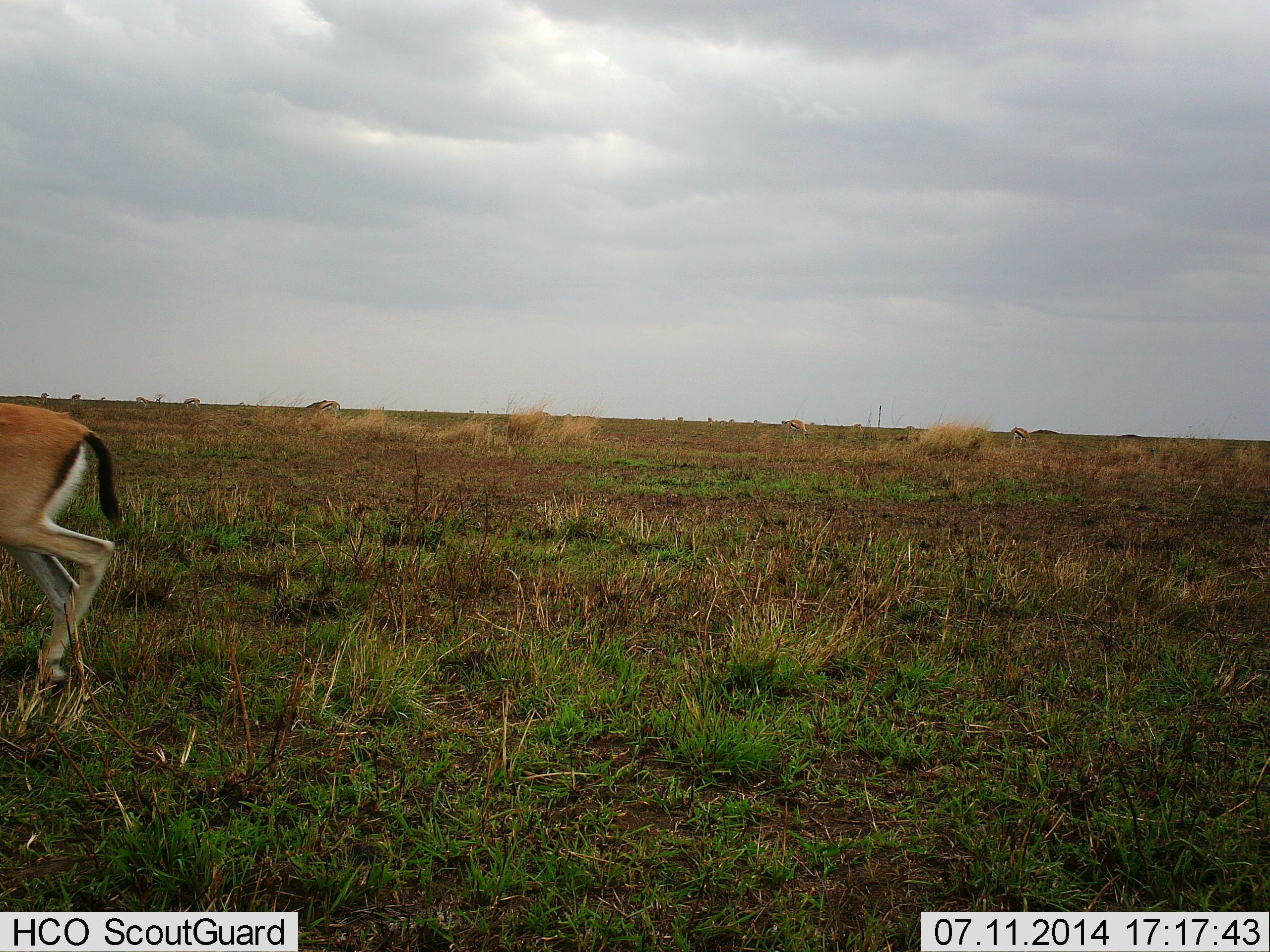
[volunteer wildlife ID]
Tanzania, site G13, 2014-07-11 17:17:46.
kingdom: Animalia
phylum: Chordata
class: Mammalia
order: Artiodactyla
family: Bovidae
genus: Eudorcas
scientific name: Eudorcas thomsonii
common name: thomson's gazelle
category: gazellethomsons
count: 1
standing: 0%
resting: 0%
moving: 92%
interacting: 0%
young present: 0%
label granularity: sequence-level